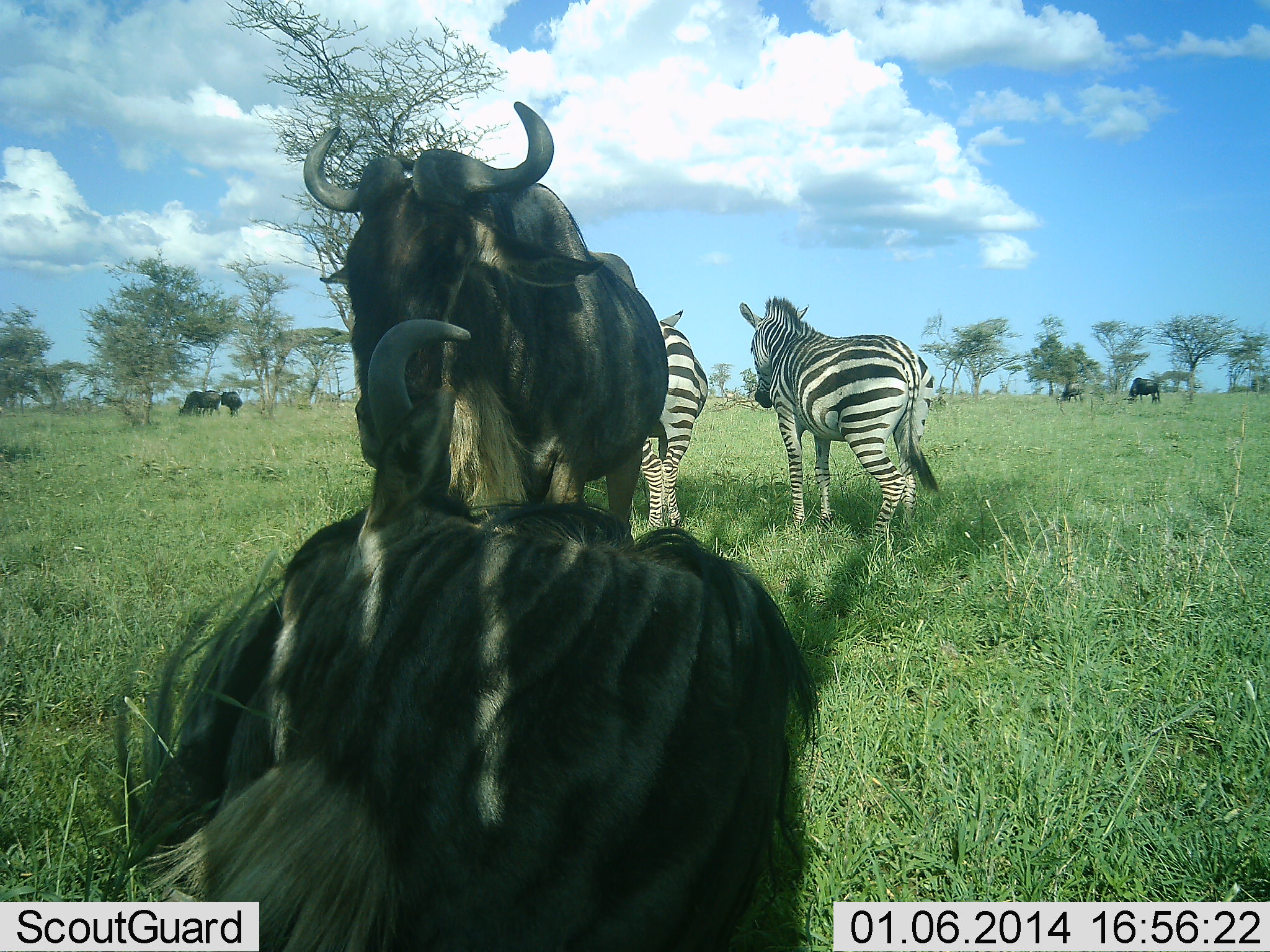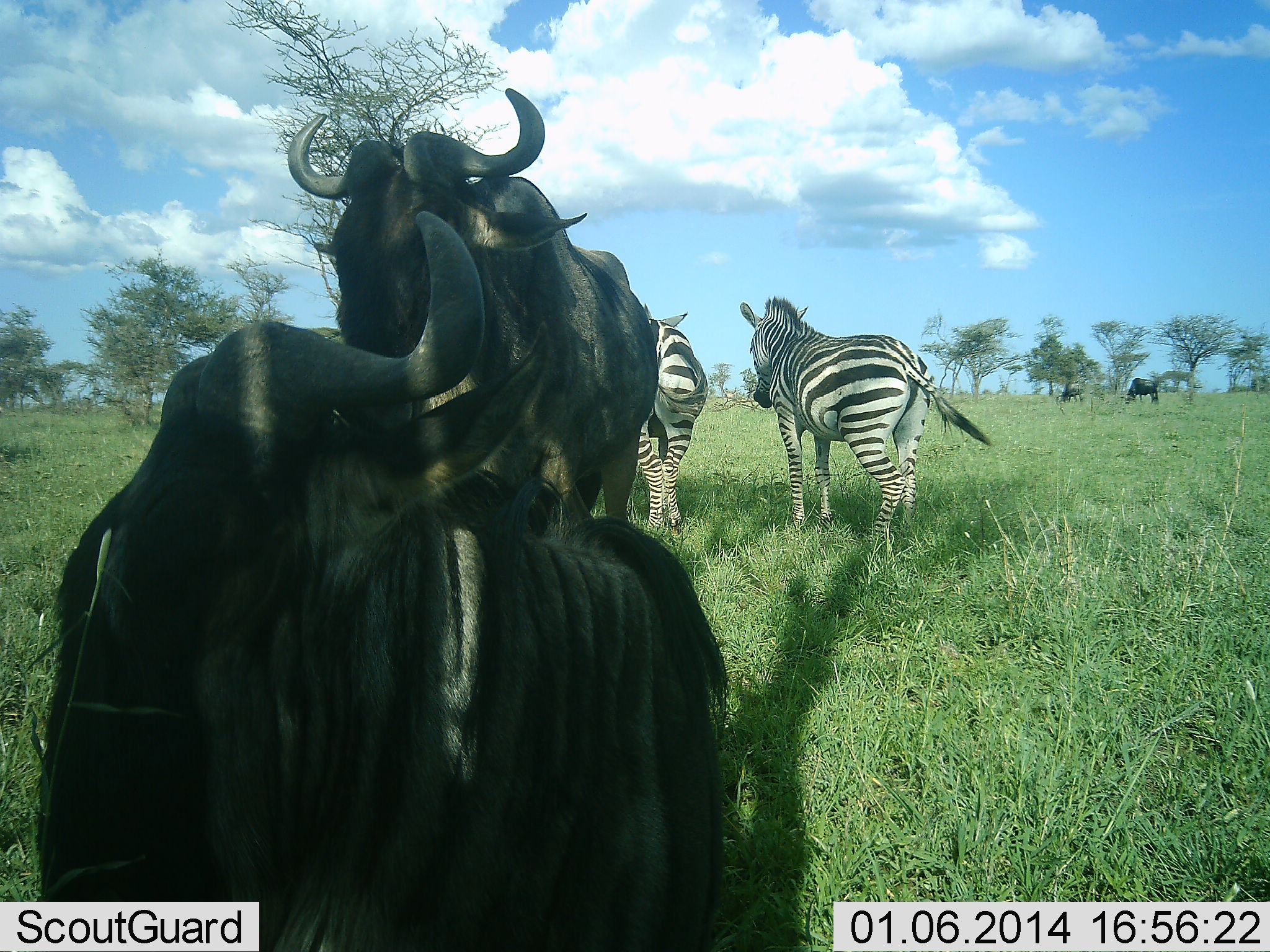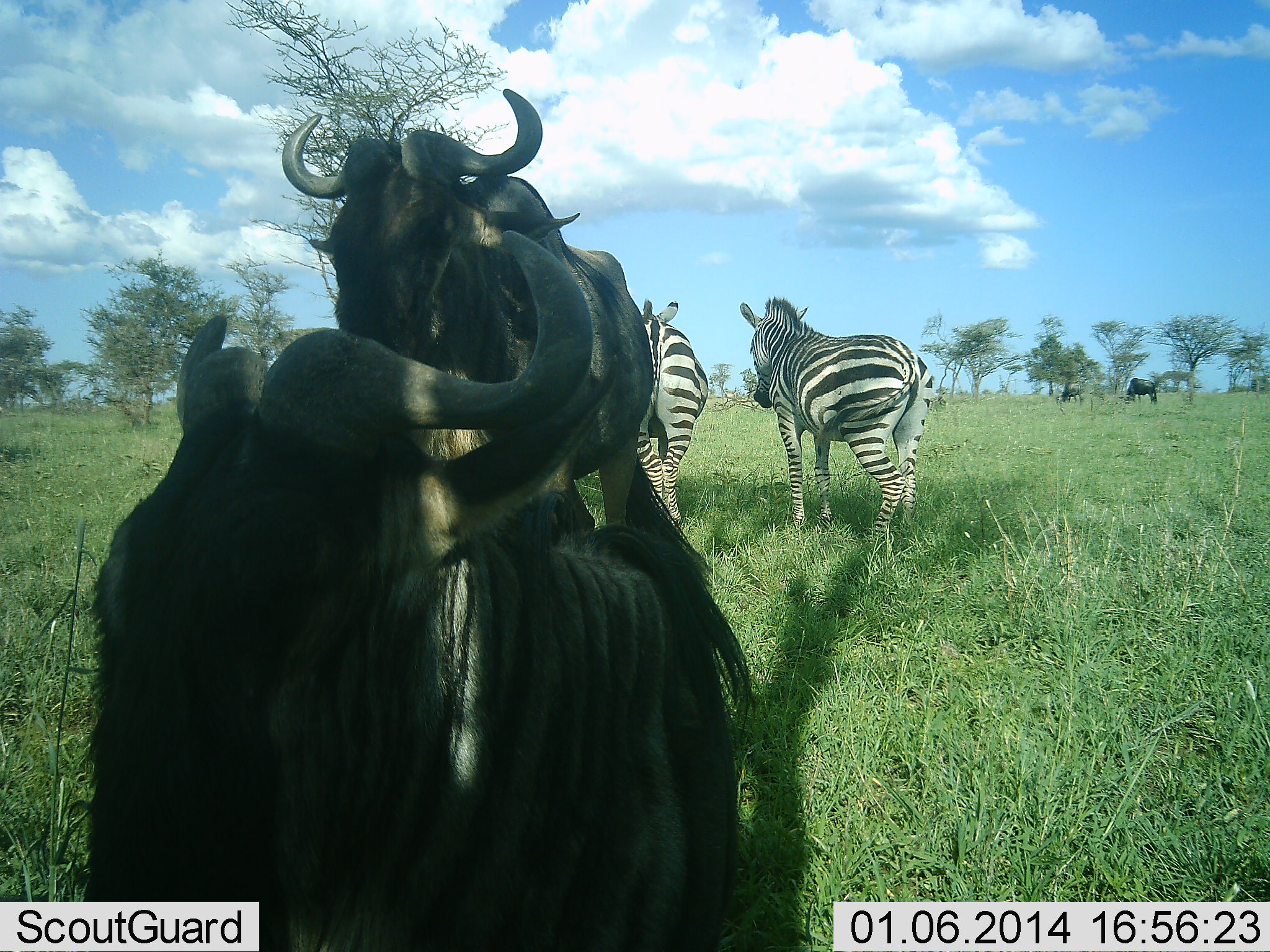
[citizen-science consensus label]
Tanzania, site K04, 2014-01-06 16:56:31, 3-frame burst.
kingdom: Animalia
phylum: Chordata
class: Mammalia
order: Artiodactyla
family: Bovidae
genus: Connochaetes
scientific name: Connochaetes taurinus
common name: blue wildebeest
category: wildebeest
Wildebeest (blue wildebeest) (Connochaetes taurinus), count 6. Behavior (volunteer vote fractions): standing 82%, resting 55%, moving 9%, interacting 0%. Young present (vote fraction): 0%. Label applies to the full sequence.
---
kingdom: Animalia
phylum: Chordata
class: Mammalia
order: Perissodactyla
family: Equidae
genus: Equus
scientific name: Equus quagga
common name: plains zebra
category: zebra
Zebra (plains zebra) (Equus quagga), count 2. Behavior (volunteer vote fractions): standing 64%, resting 9%, moving 18%, interacting 9%. Young present (vote fraction): 0%. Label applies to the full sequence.